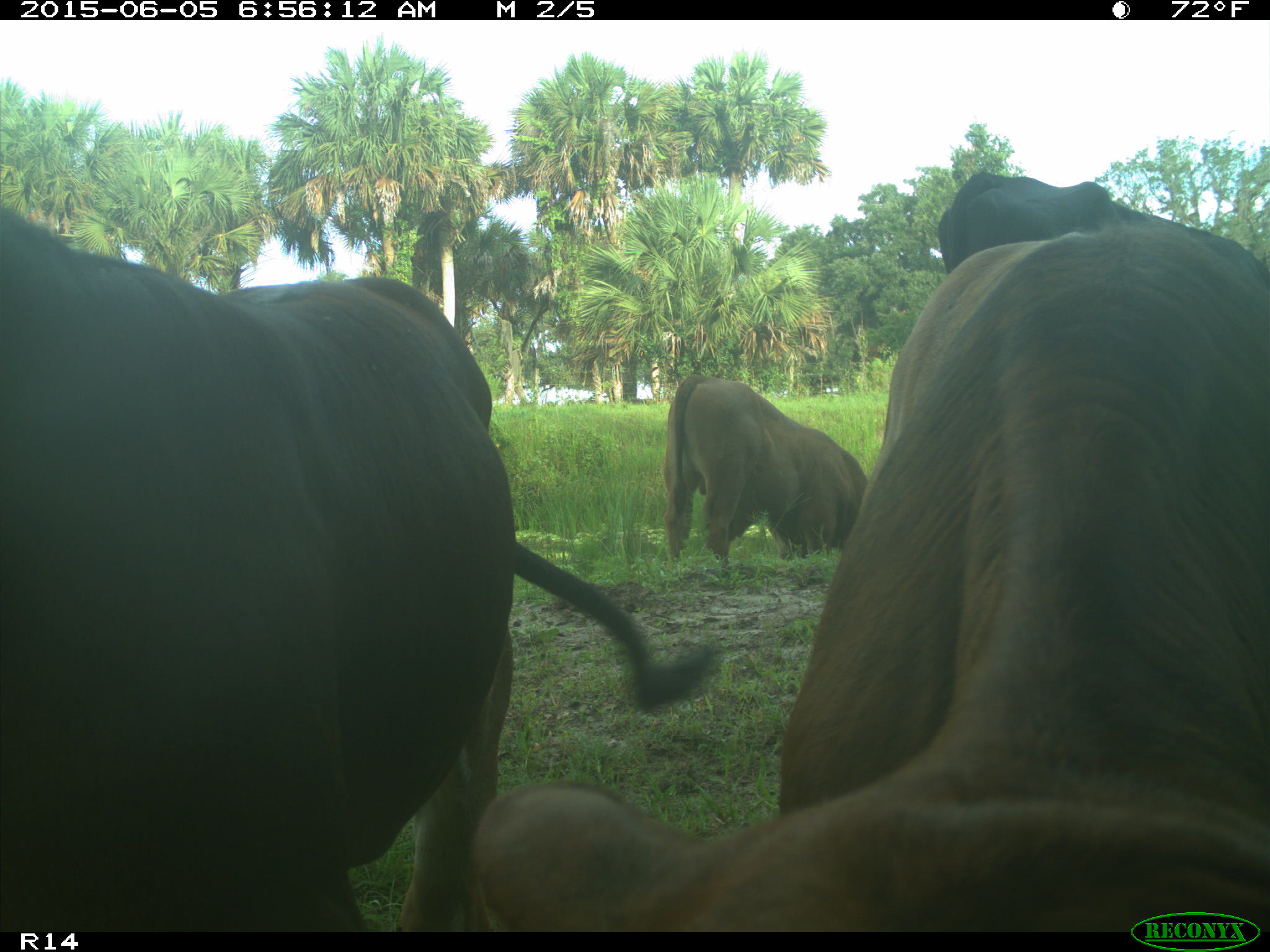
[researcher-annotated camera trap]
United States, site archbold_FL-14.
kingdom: Animalia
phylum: Chordata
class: Mammalia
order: Artiodactyla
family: Bovidae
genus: Bos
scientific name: Bos taurus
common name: domestic cow